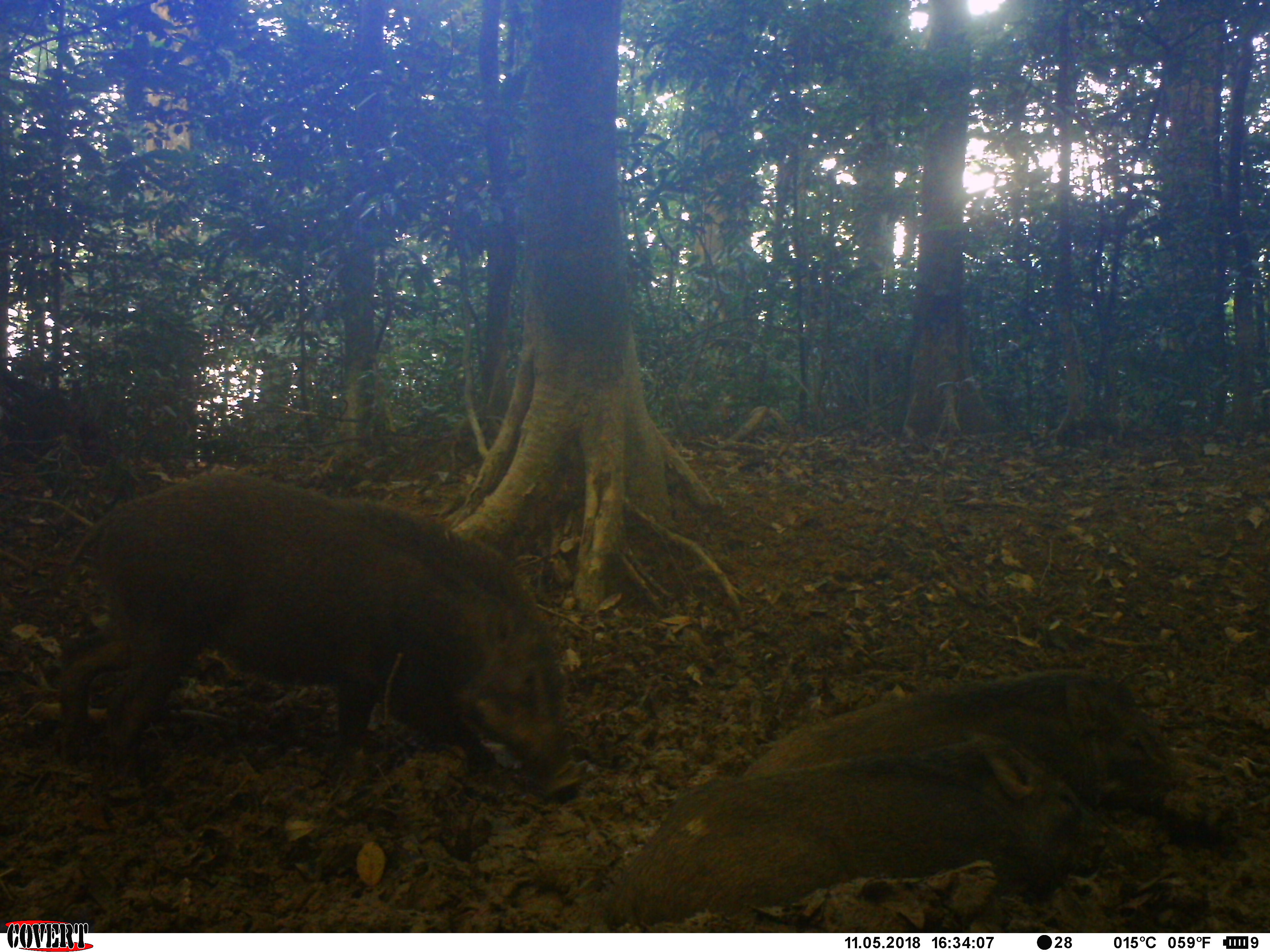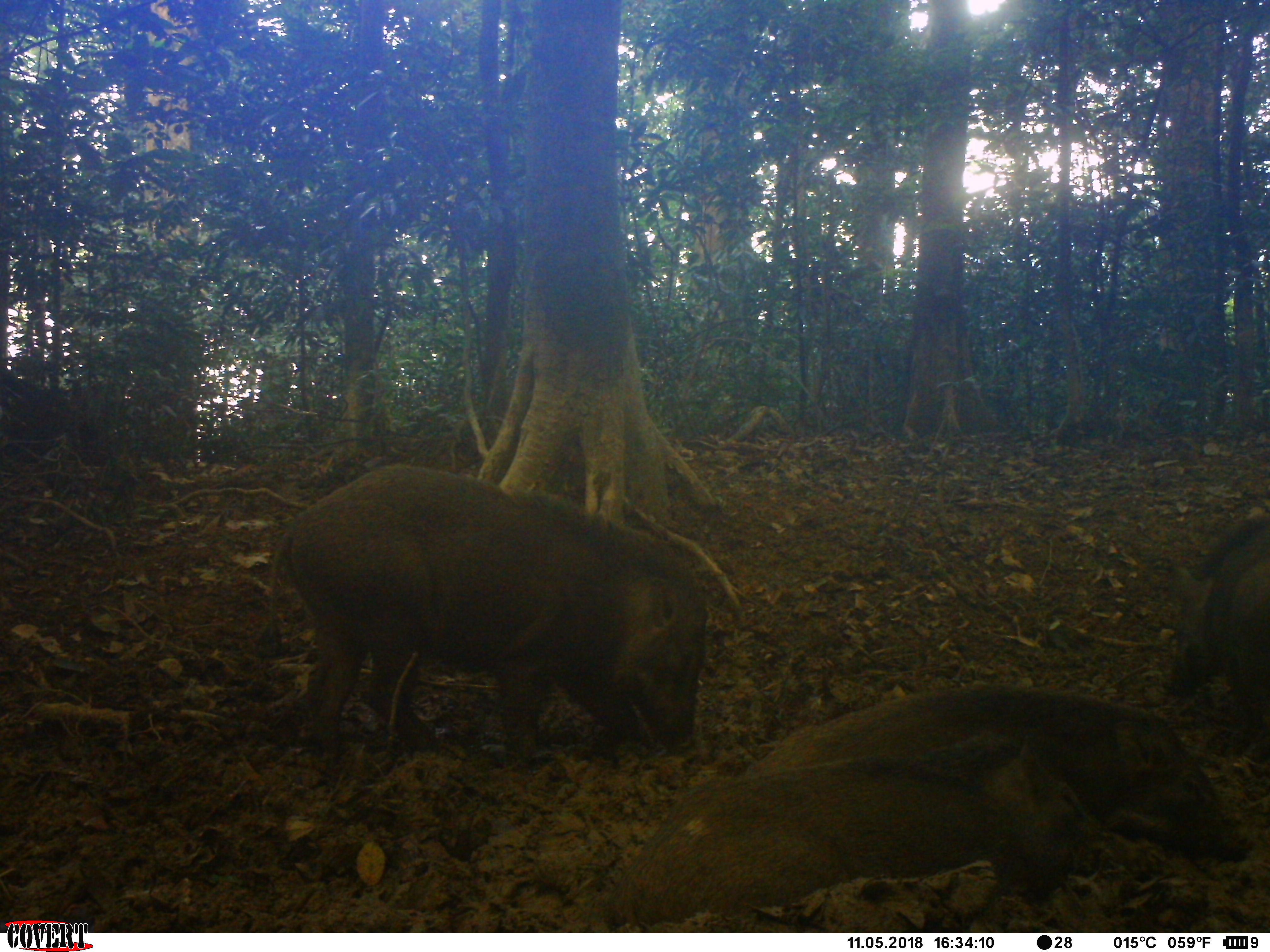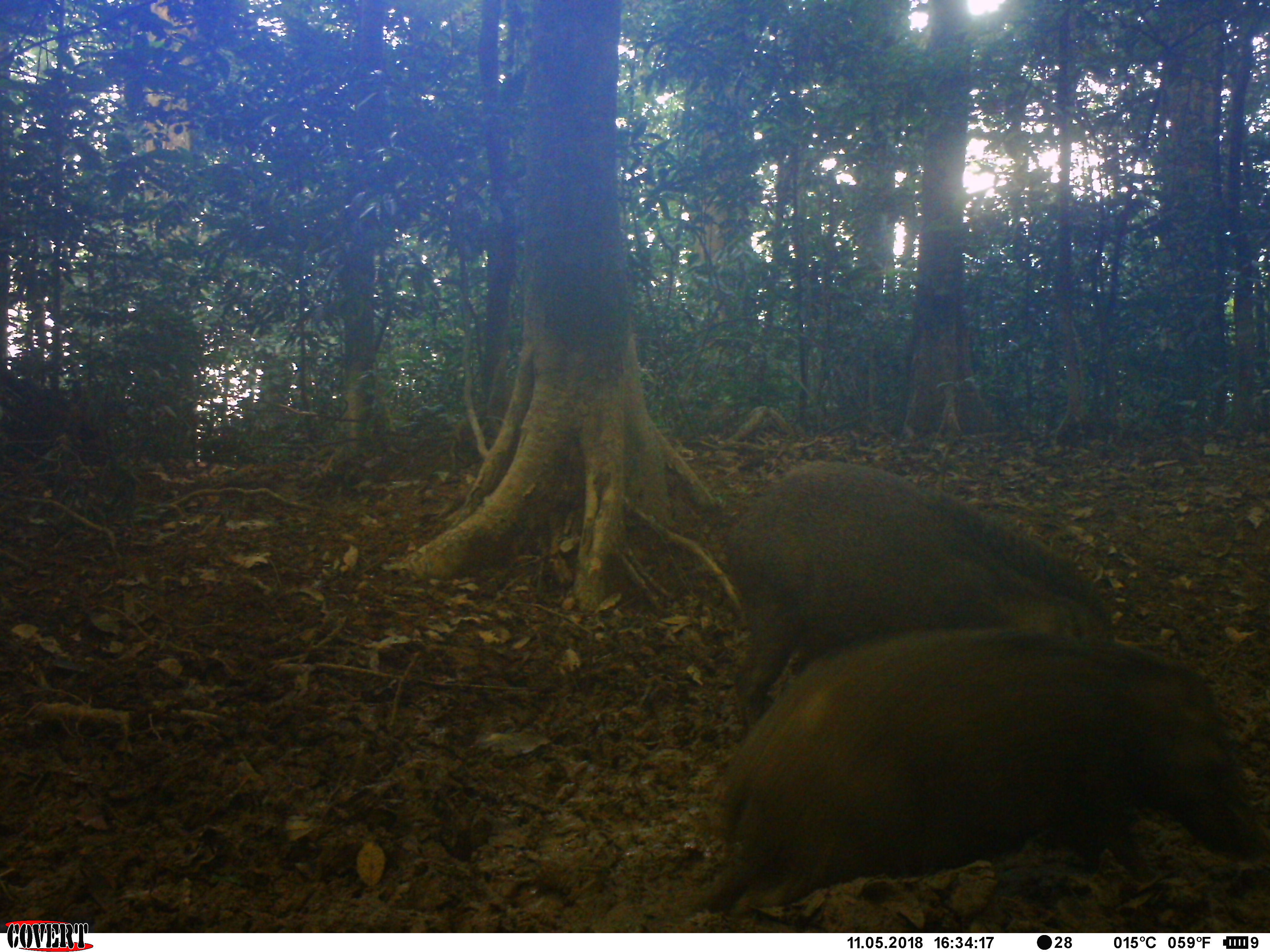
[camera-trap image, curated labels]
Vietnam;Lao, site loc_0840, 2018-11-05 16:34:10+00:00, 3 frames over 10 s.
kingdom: Animalia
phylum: Chordata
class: Mammalia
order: Artiodactyla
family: Suidae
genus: Sus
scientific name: Sus scrofa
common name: eurasian wild pig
Eurasian wild pig (Sus scrofa). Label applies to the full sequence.